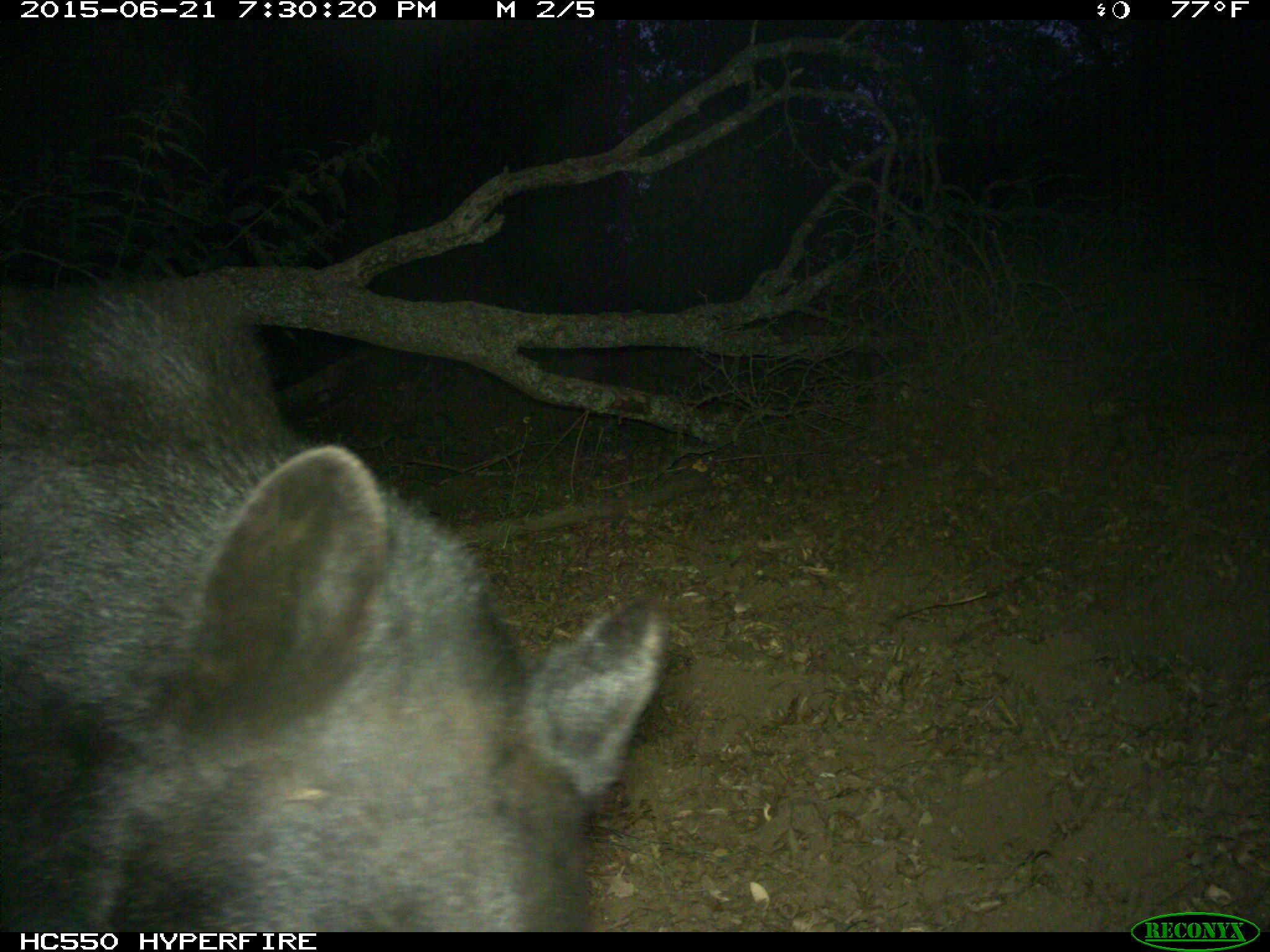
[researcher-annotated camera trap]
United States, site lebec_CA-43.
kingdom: Animalia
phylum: Chordata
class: Mammalia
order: Carnivora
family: Ursidae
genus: Ursus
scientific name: Ursus americanus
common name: american black bear